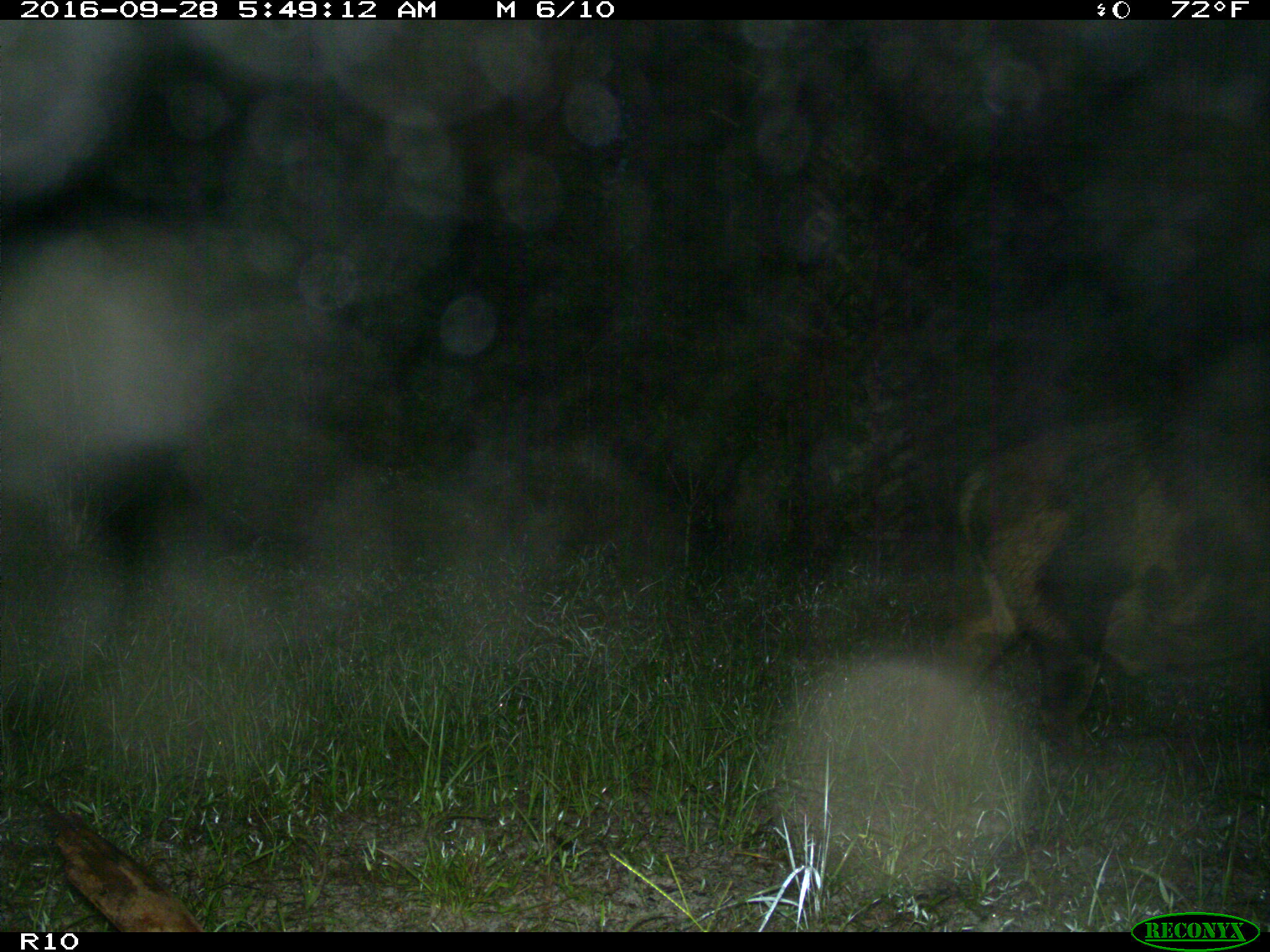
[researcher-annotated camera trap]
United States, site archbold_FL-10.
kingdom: Animalia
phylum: Chordata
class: Mammalia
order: Artiodactyla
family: Suidae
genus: Sus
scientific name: Sus scrofa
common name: wild boar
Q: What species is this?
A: Sus scrofa (wild boar).